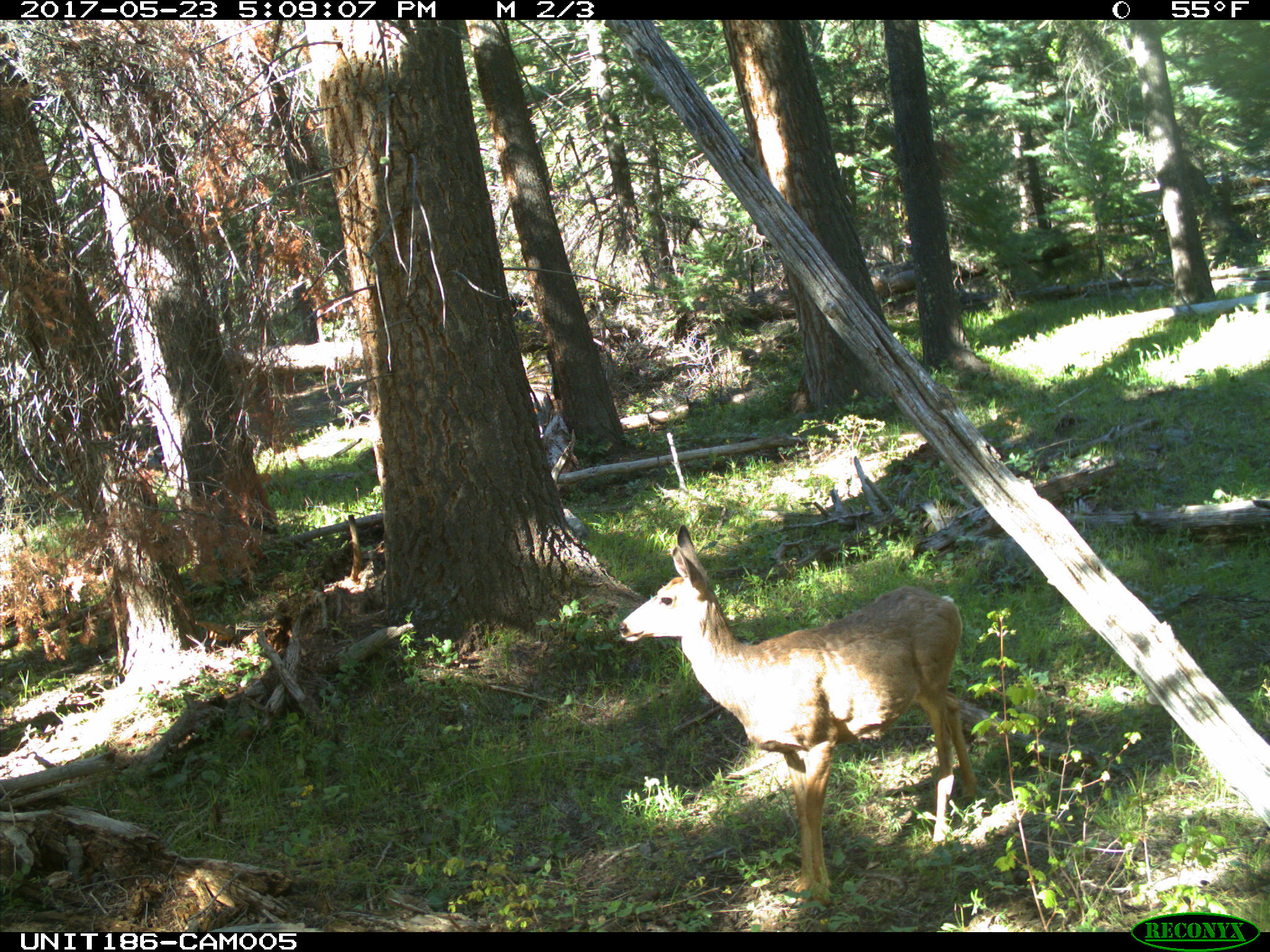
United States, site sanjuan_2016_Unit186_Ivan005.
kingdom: Animalia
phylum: Chordata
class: Mammalia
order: Artiodactyla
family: Cervidae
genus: Odocoileus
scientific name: Odocoileus hemionus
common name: mule deer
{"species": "Odocoileus hemionus (mule deer)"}